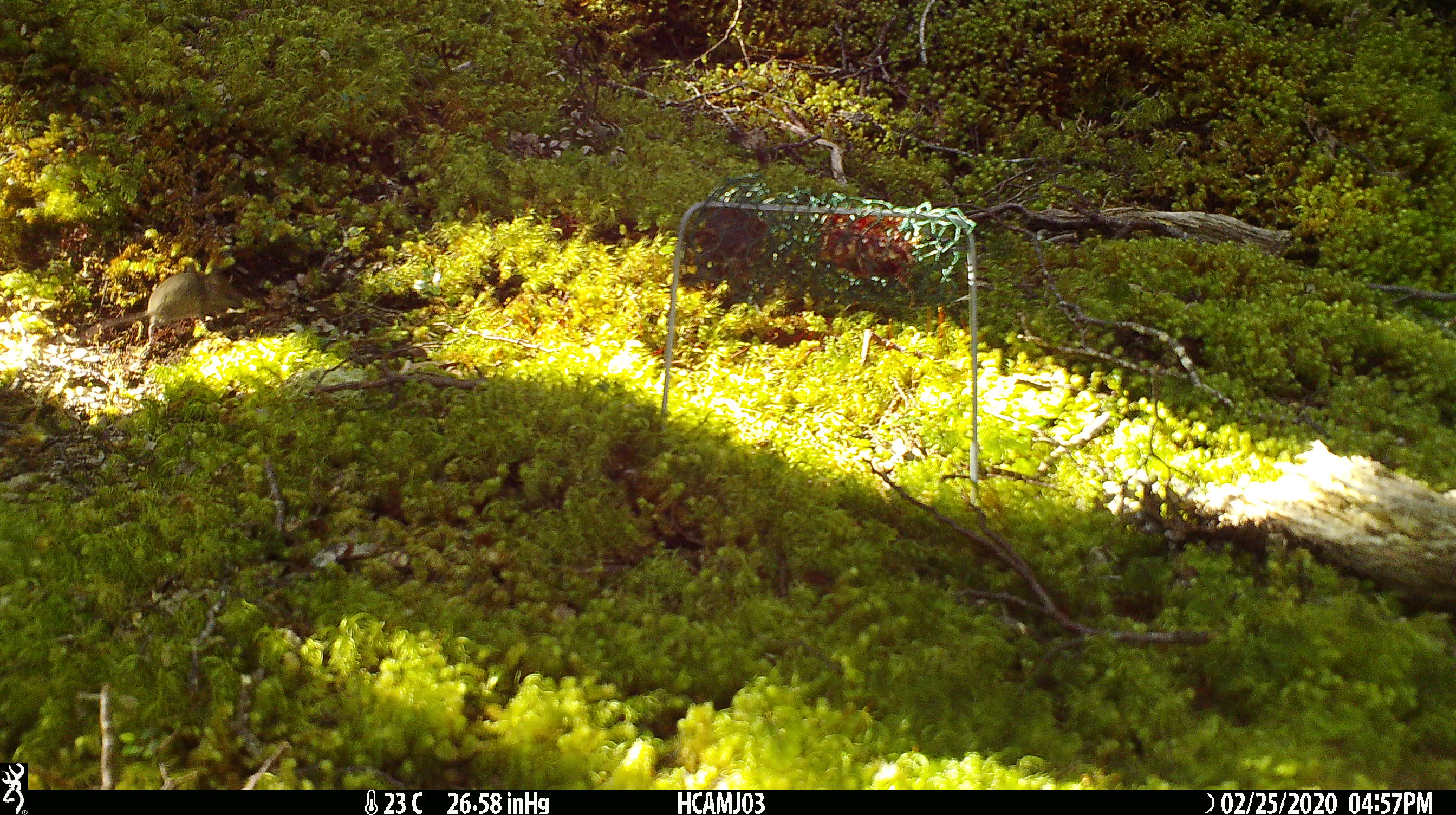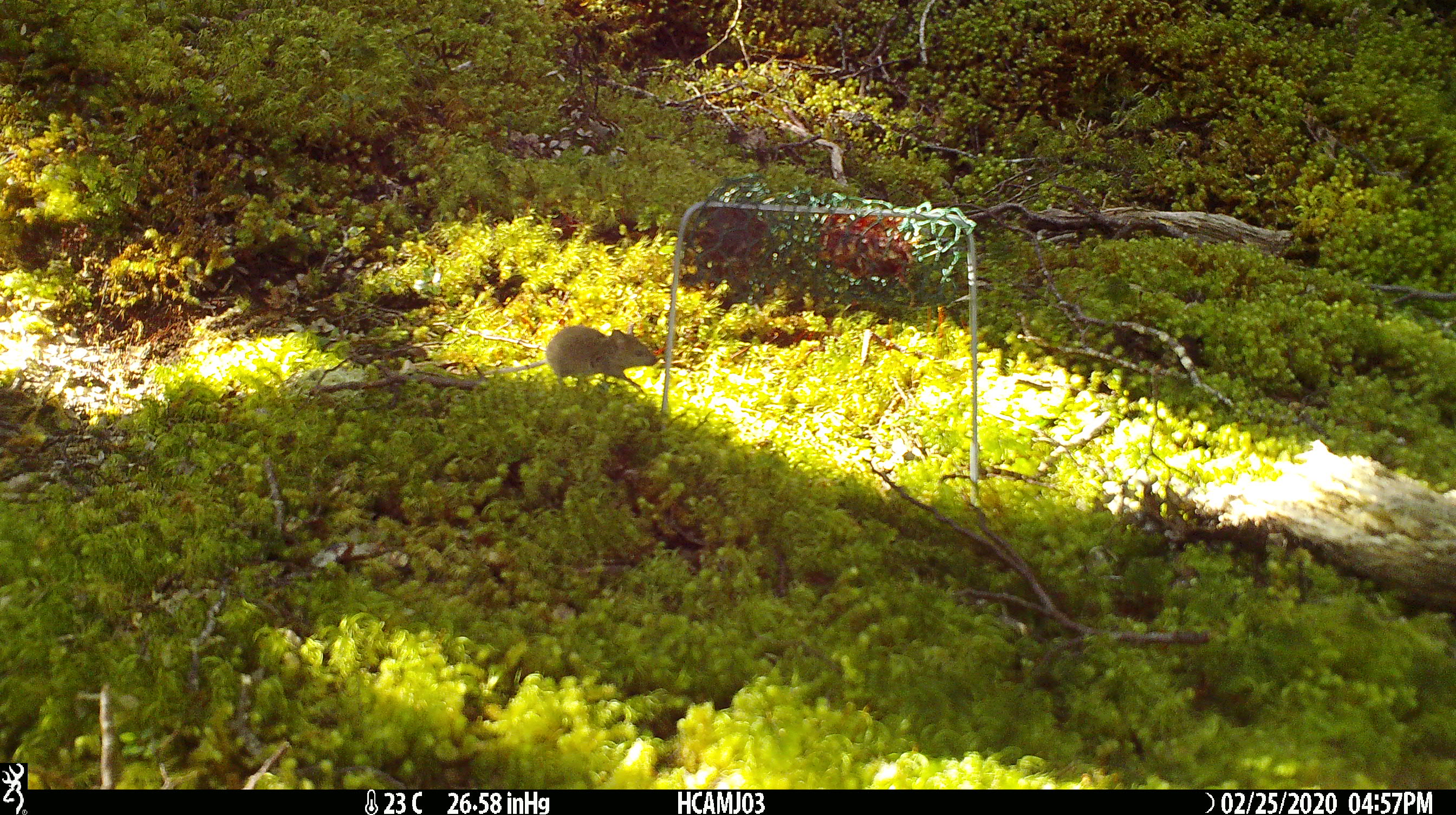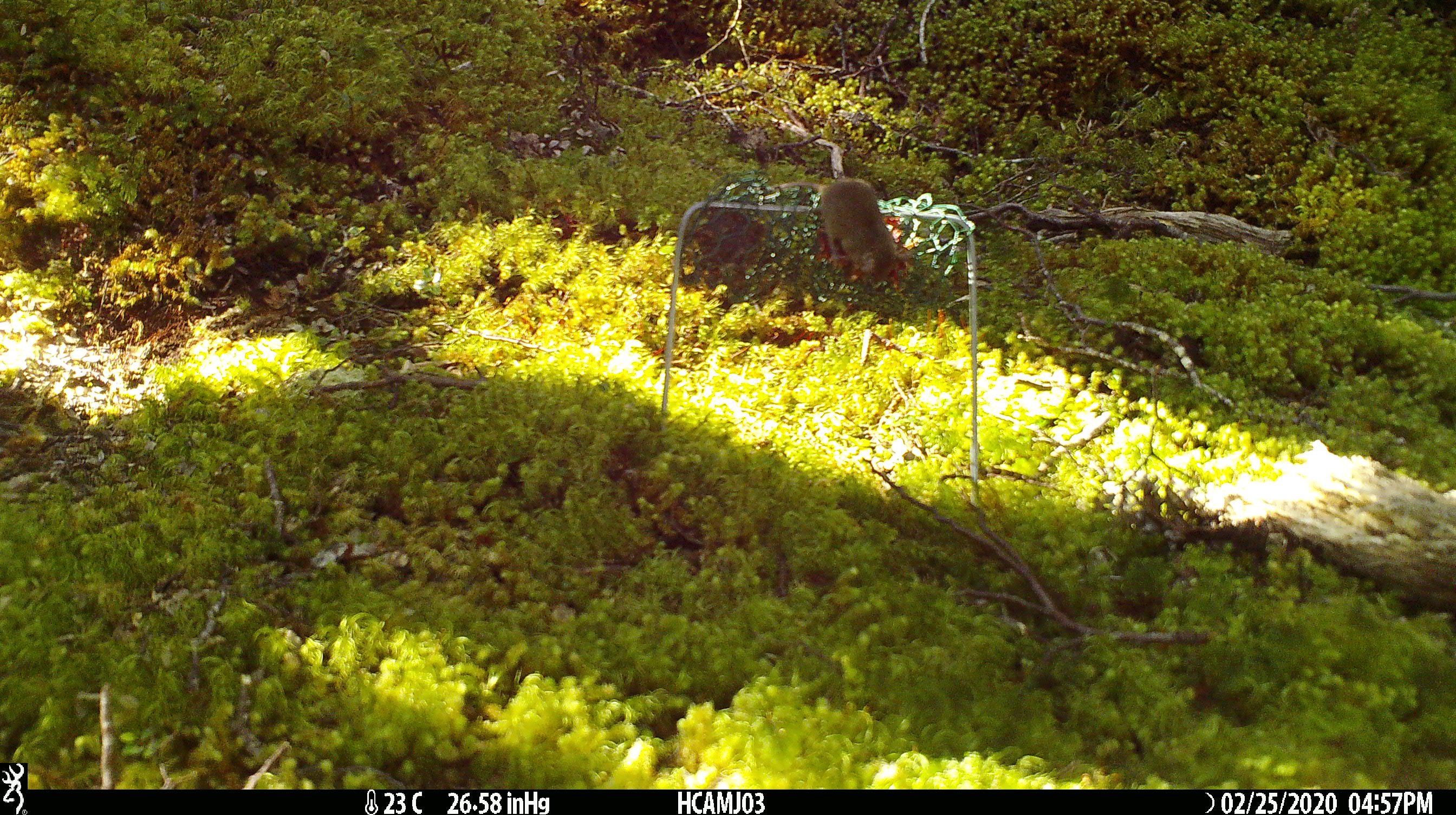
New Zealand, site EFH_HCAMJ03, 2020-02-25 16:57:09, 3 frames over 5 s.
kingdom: Animalia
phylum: Chordata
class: Mammalia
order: Rodentia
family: Muridae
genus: Mus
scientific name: Mus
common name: mouse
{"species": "mouse (Mus)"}